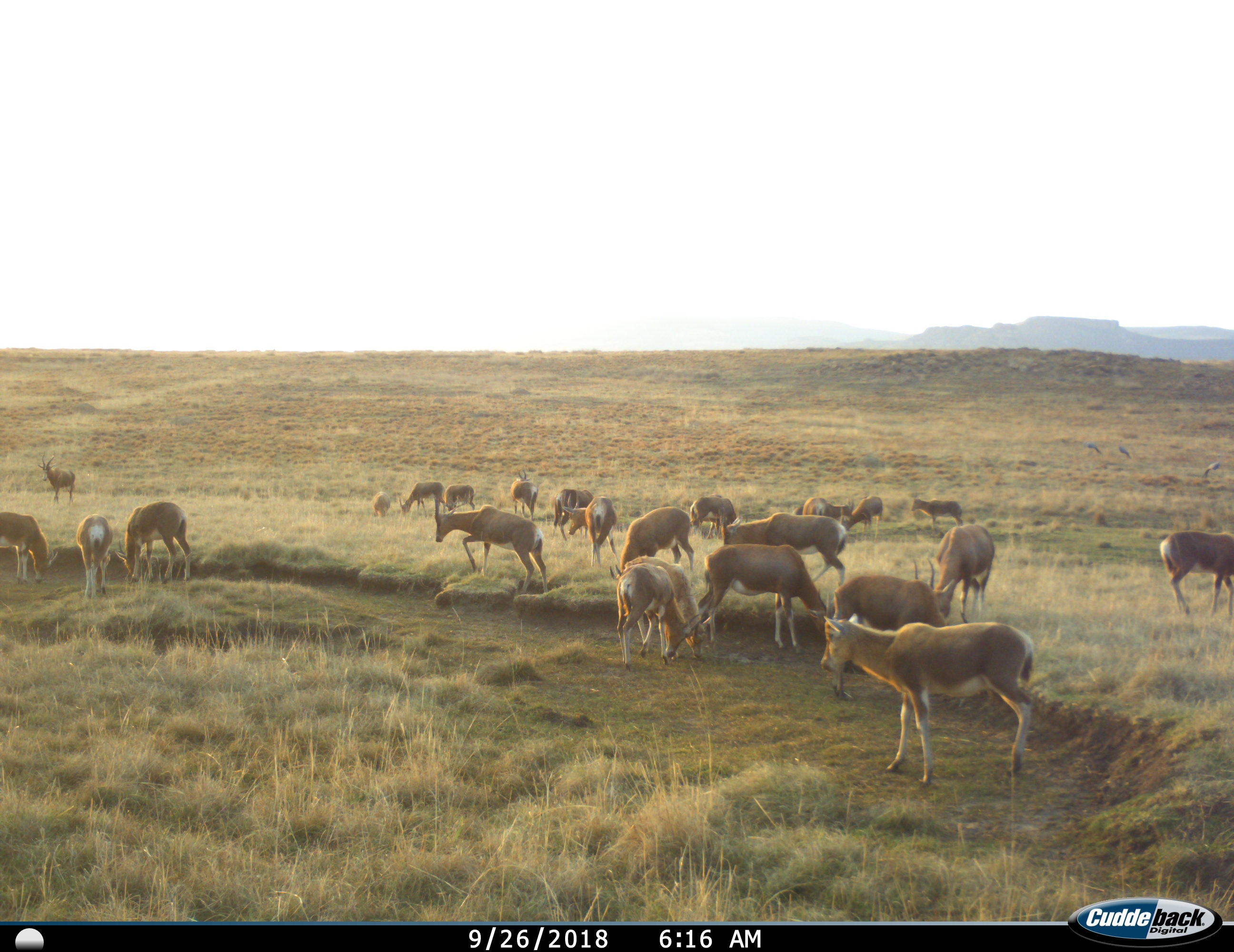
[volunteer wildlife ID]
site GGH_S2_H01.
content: unidentified animal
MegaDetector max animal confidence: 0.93